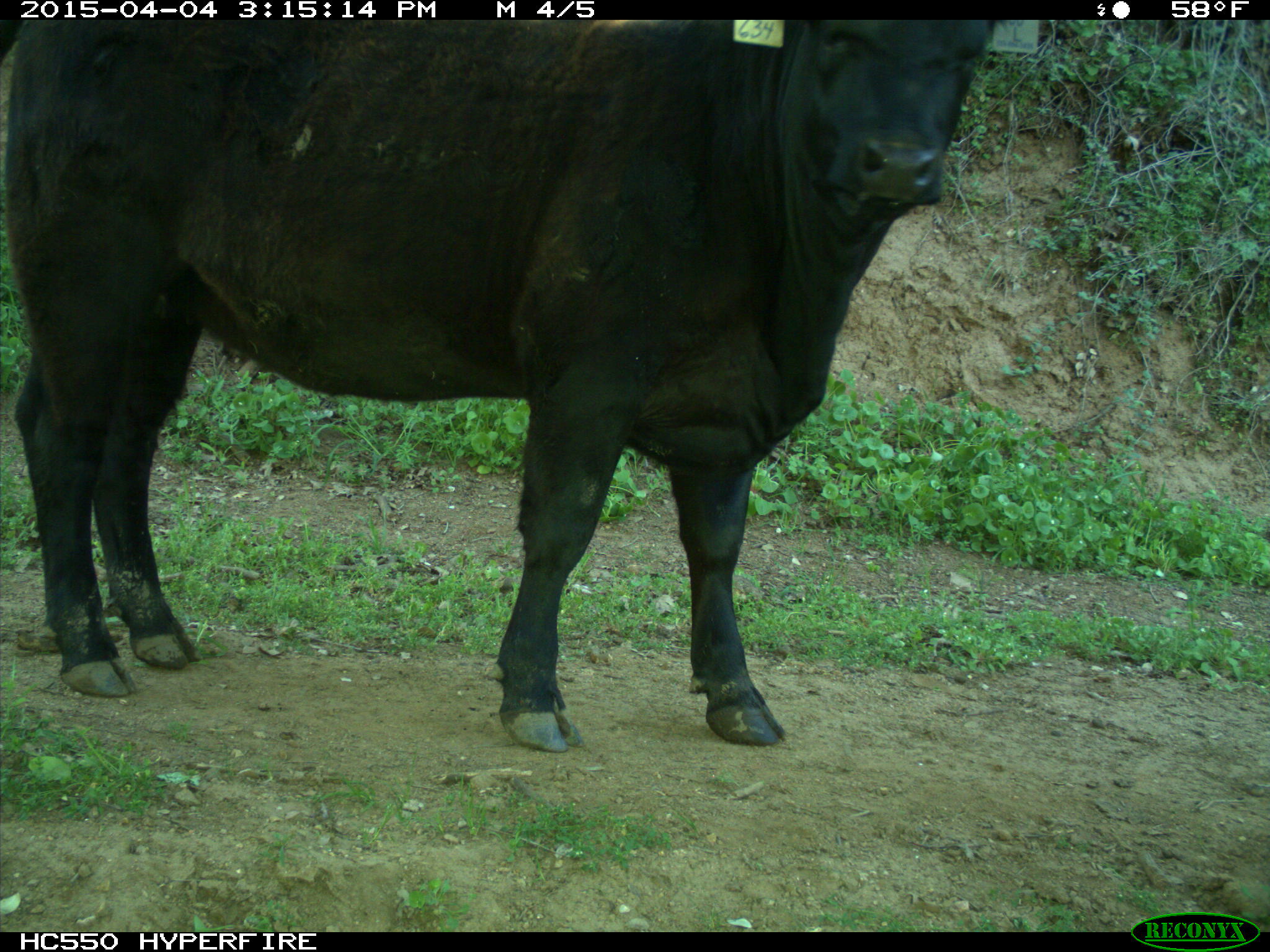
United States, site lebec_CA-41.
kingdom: Animalia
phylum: Chordata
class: Mammalia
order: Artiodactyla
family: Bovidae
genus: Bos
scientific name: Bos taurus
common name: domestic cow